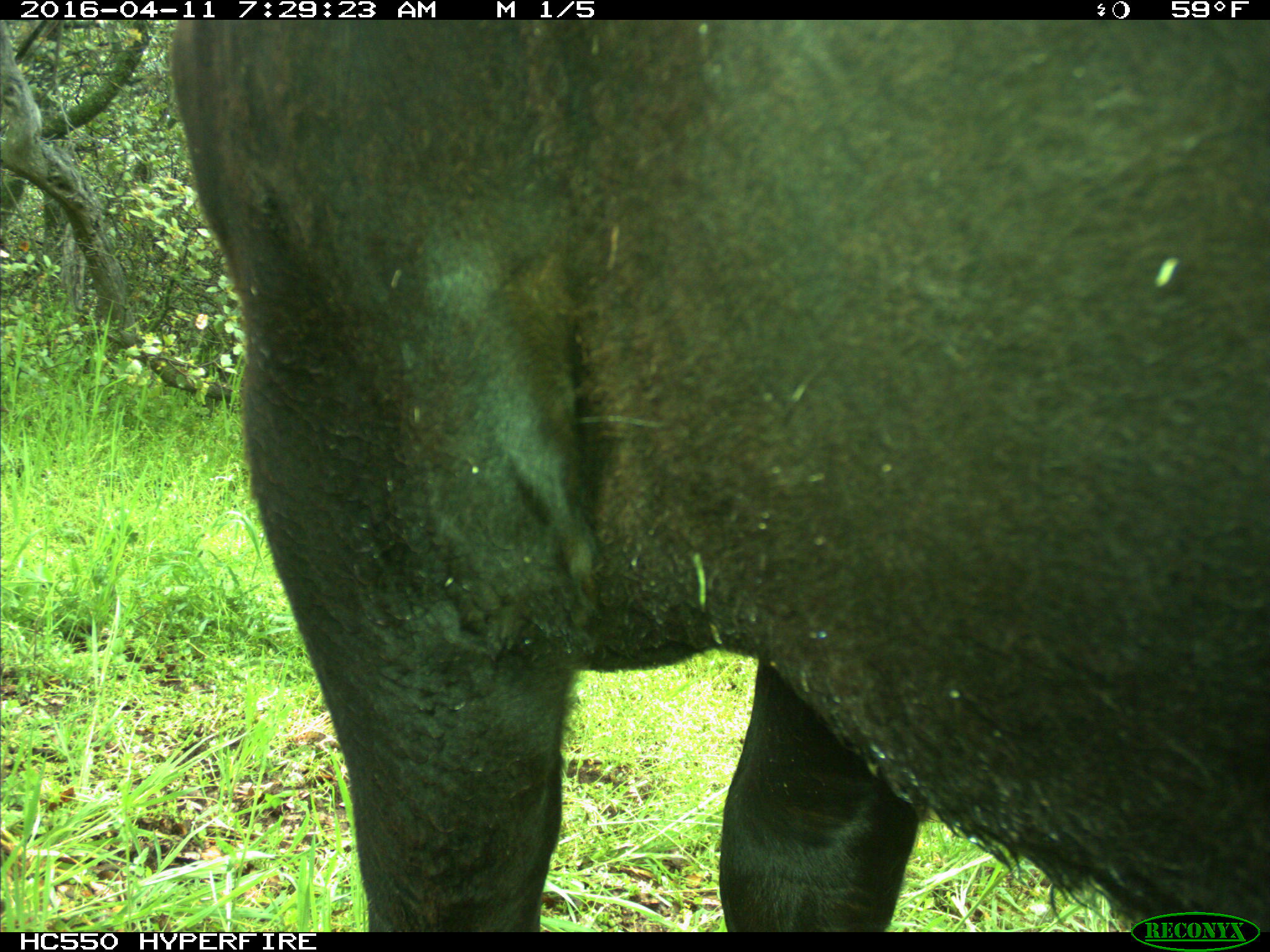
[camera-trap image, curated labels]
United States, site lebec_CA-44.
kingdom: Animalia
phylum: Chordata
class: Mammalia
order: Artiodactyla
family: Bovidae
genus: Bos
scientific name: Bos taurus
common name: domestic cow